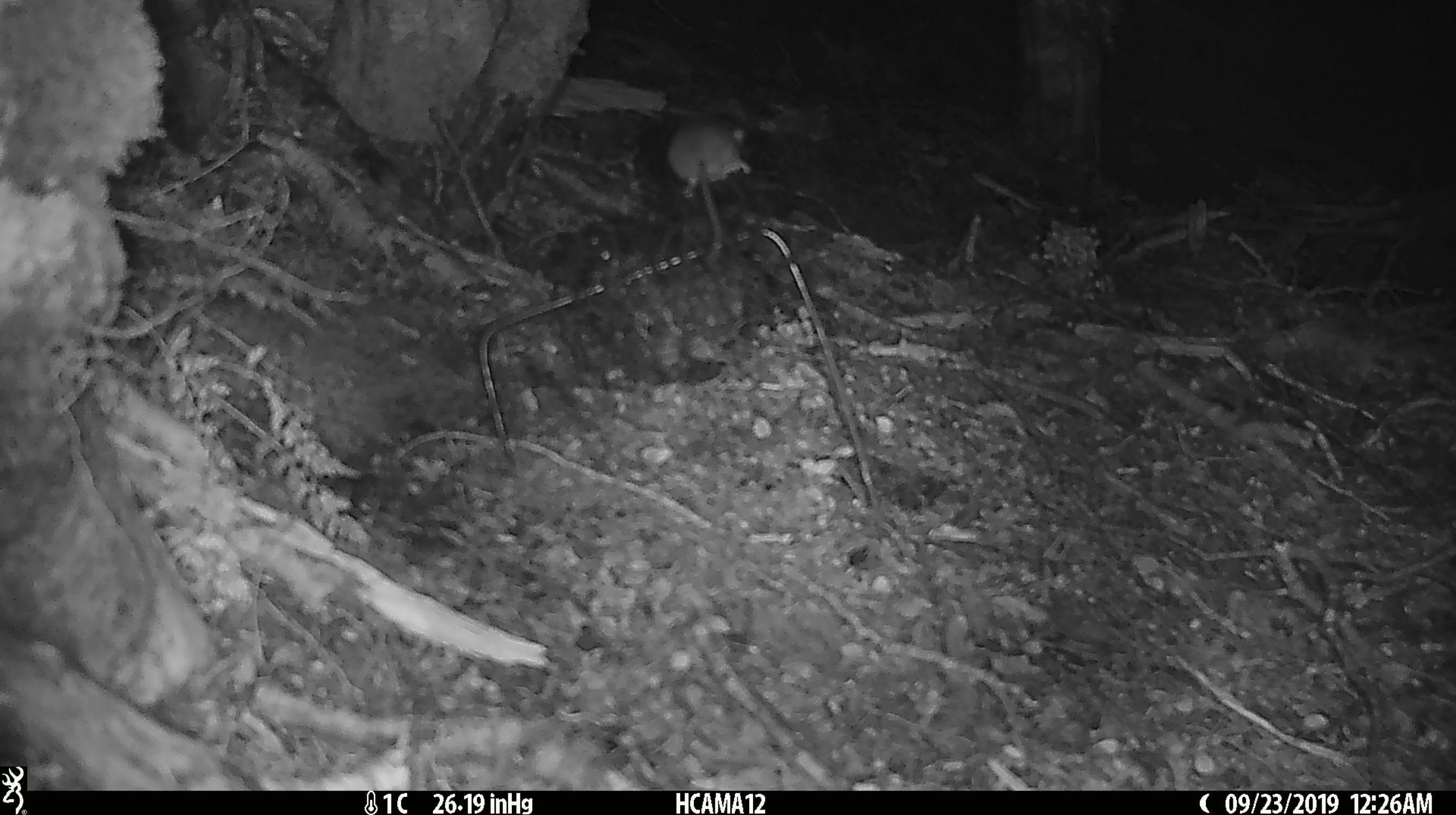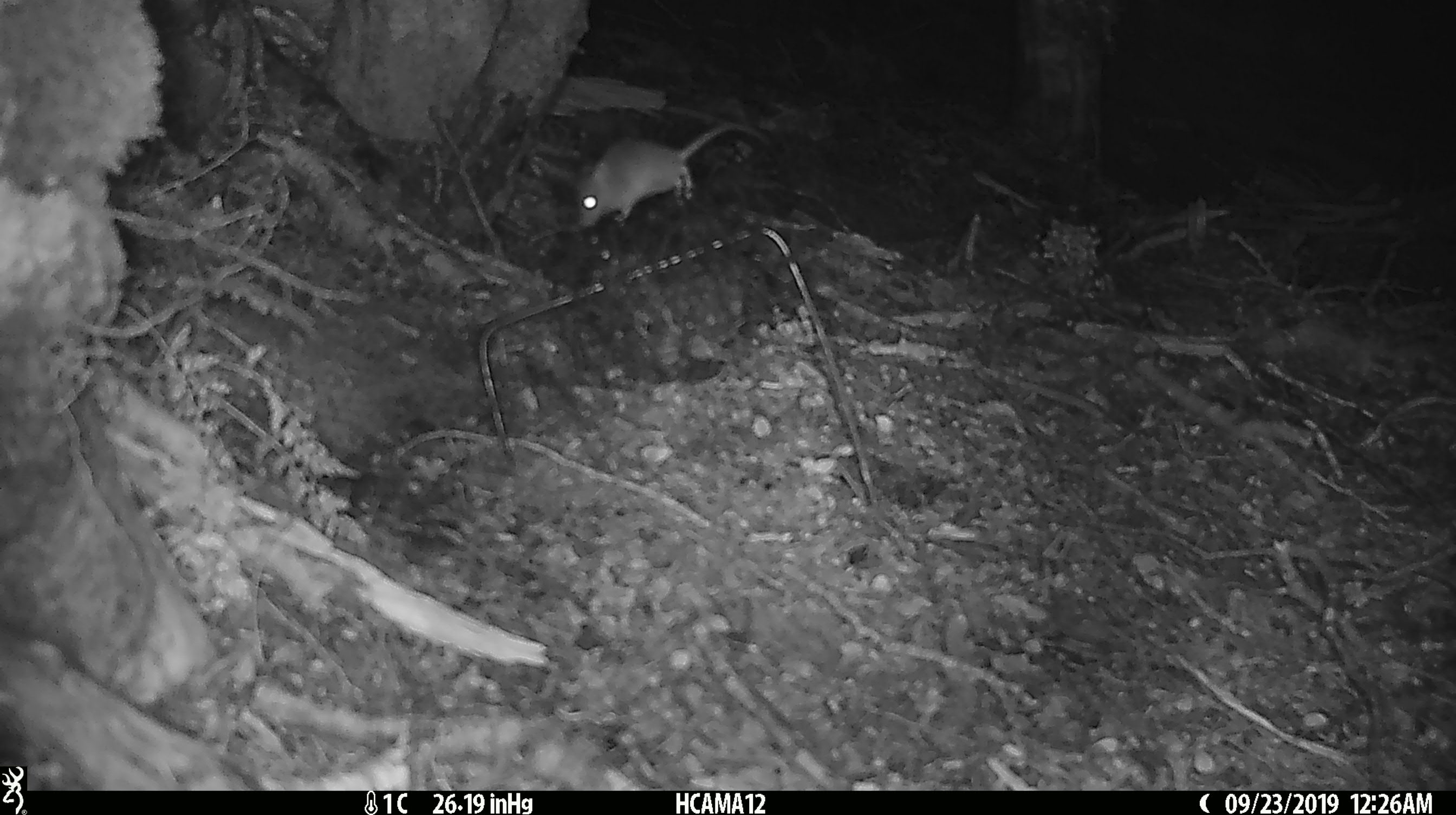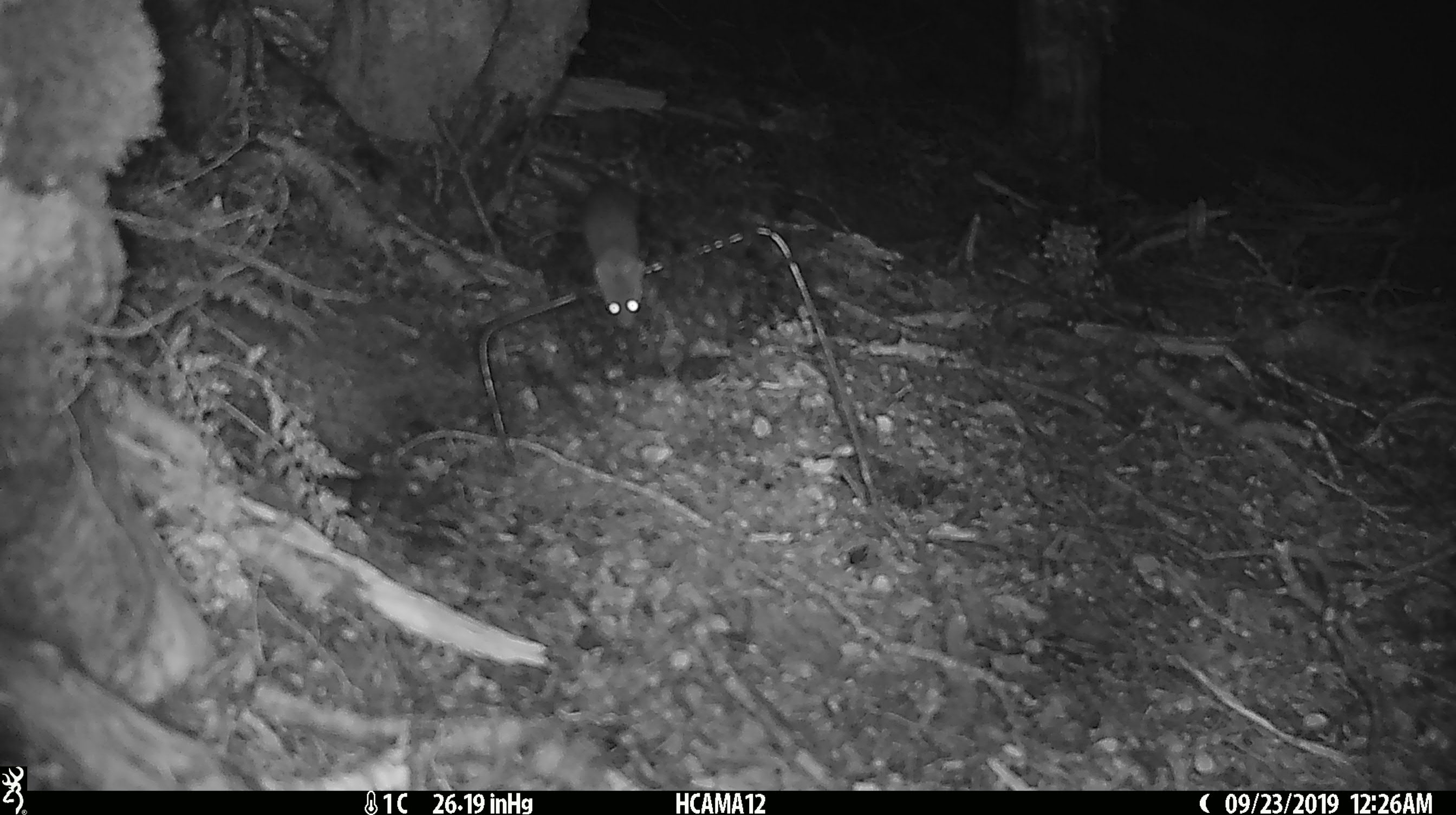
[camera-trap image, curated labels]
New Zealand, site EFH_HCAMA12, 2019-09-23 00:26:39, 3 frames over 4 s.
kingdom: Animalia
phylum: Chordata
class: Mammalia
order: Rodentia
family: Muridae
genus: Mus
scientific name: Mus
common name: mouse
Mouse (Mus).